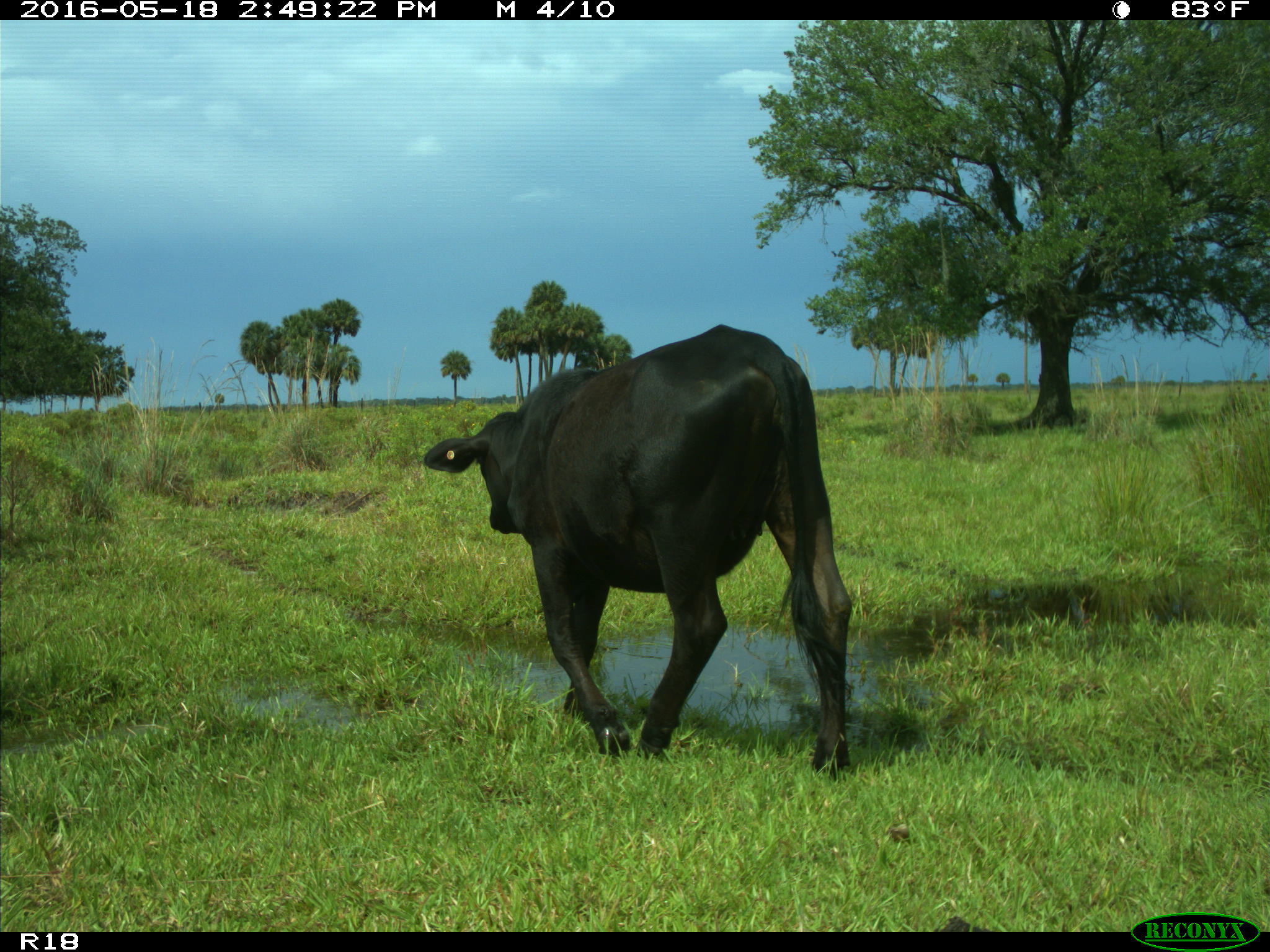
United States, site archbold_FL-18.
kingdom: Animalia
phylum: Chordata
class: Mammalia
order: Artiodactyla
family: Bovidae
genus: Bos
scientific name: Bos taurus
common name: domestic cow